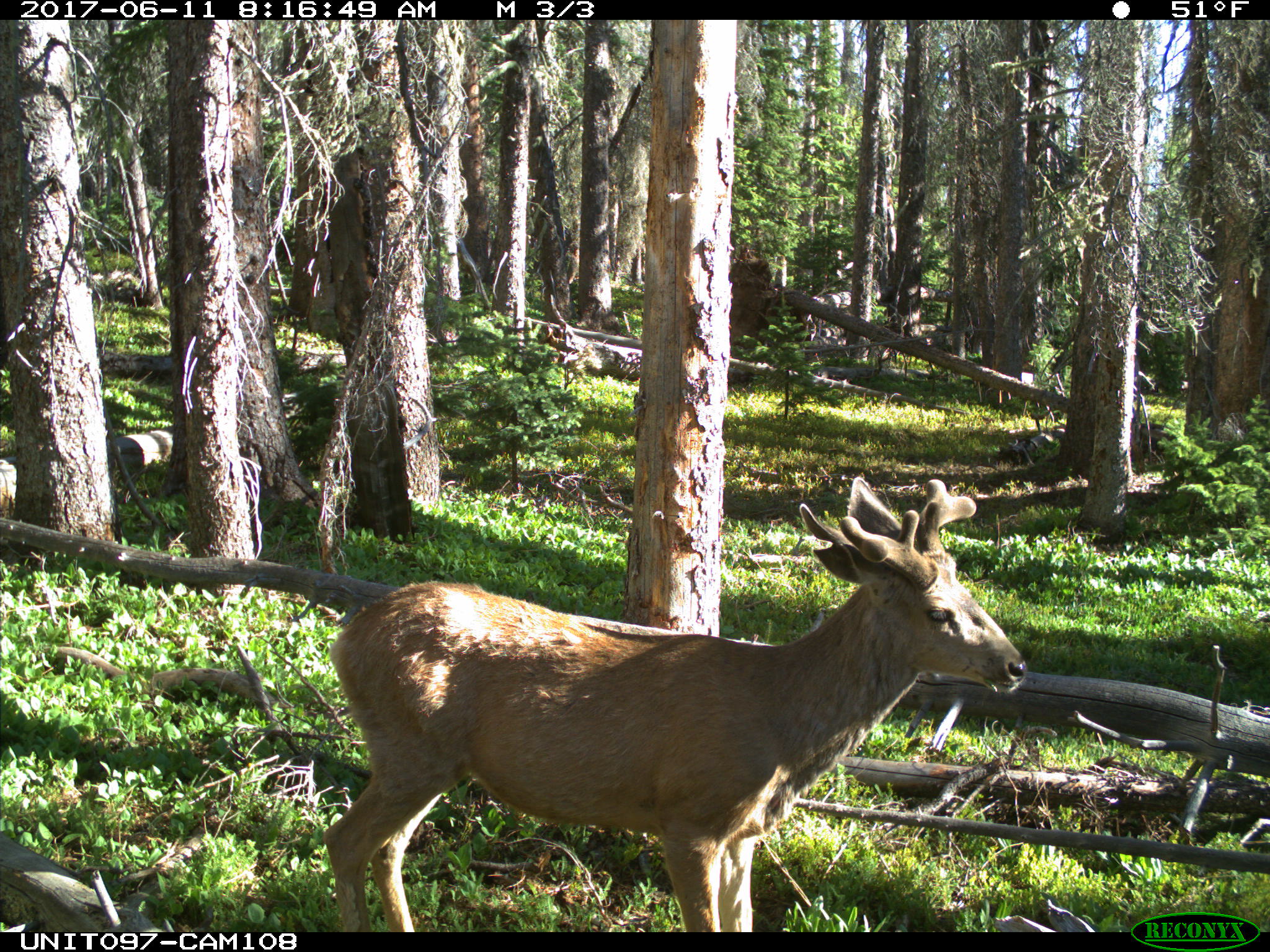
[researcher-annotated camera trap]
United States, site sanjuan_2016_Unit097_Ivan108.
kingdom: Animalia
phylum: Chordata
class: Mammalia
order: Artiodactyla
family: Cervidae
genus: Odocoileus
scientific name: Odocoileus hemionus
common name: mule deer